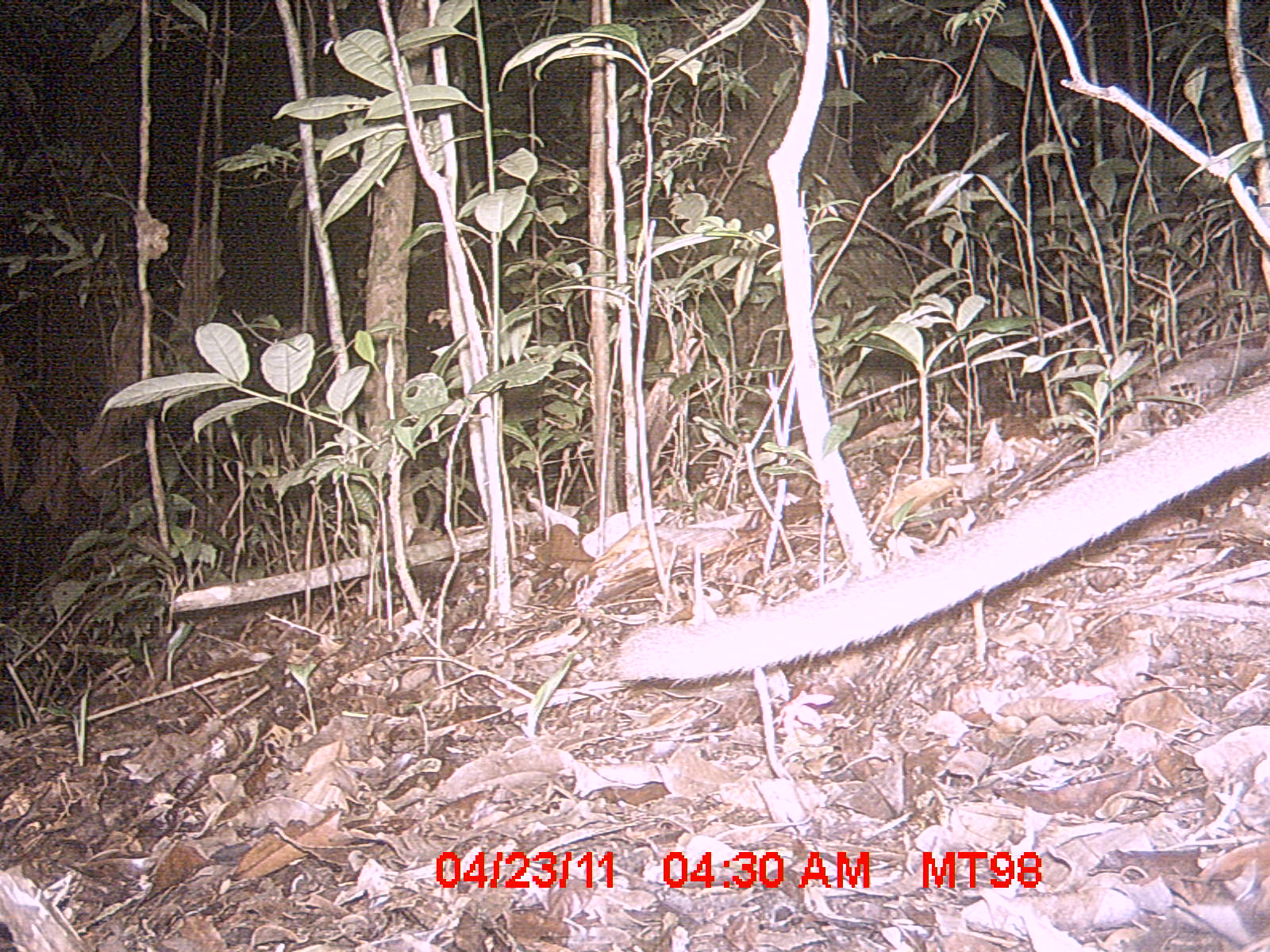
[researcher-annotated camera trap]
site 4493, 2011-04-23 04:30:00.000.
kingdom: Animalia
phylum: Chordata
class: Mammalia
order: Carnivora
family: Eupleridae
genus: Cryptoprocta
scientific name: Cryptoprocta ferox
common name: fossa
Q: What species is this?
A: Cryptoprocta ferox (fossa).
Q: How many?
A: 1.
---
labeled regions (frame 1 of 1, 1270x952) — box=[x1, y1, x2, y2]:
cryptoprocta ferox: box=[610, 377, 1270, 688]